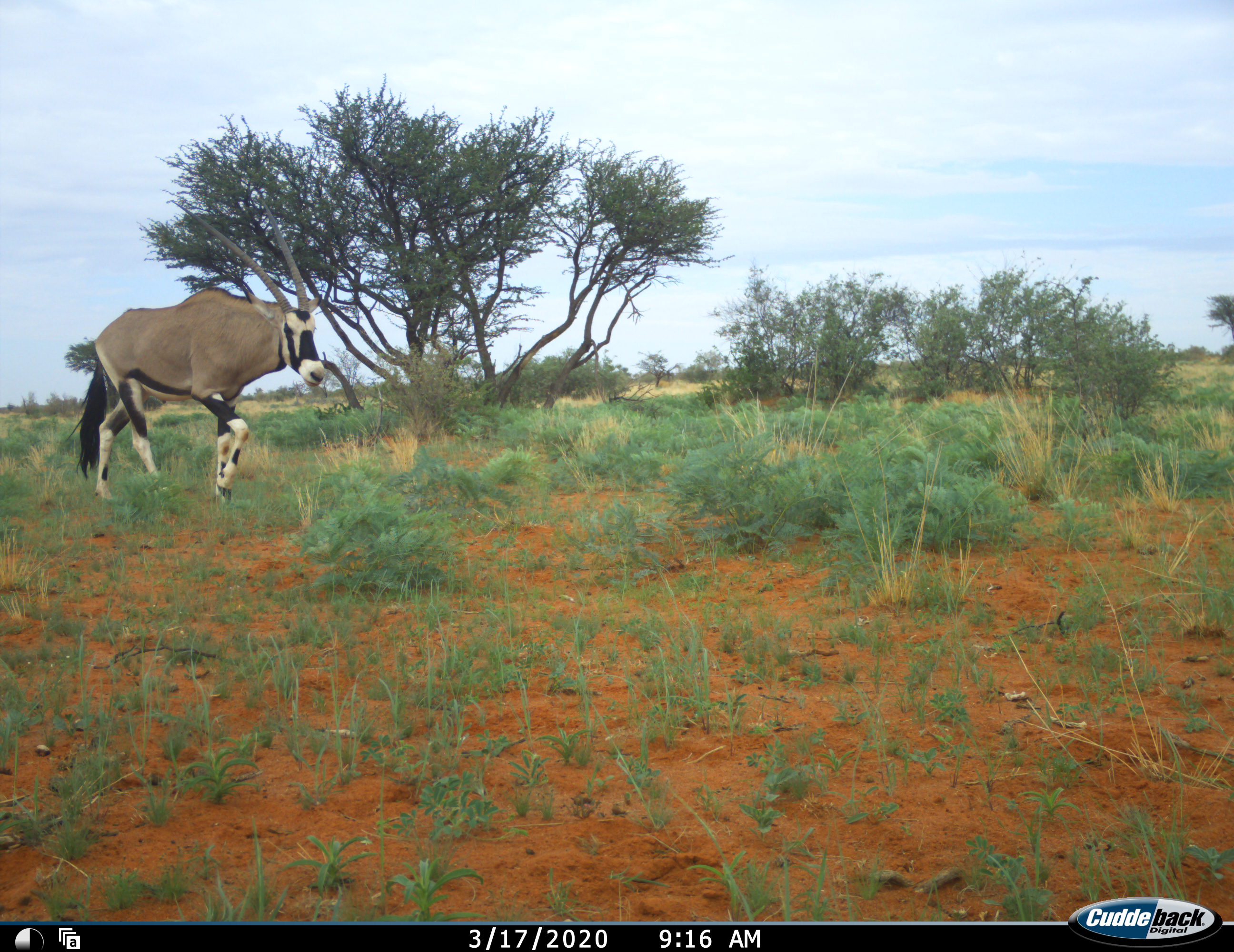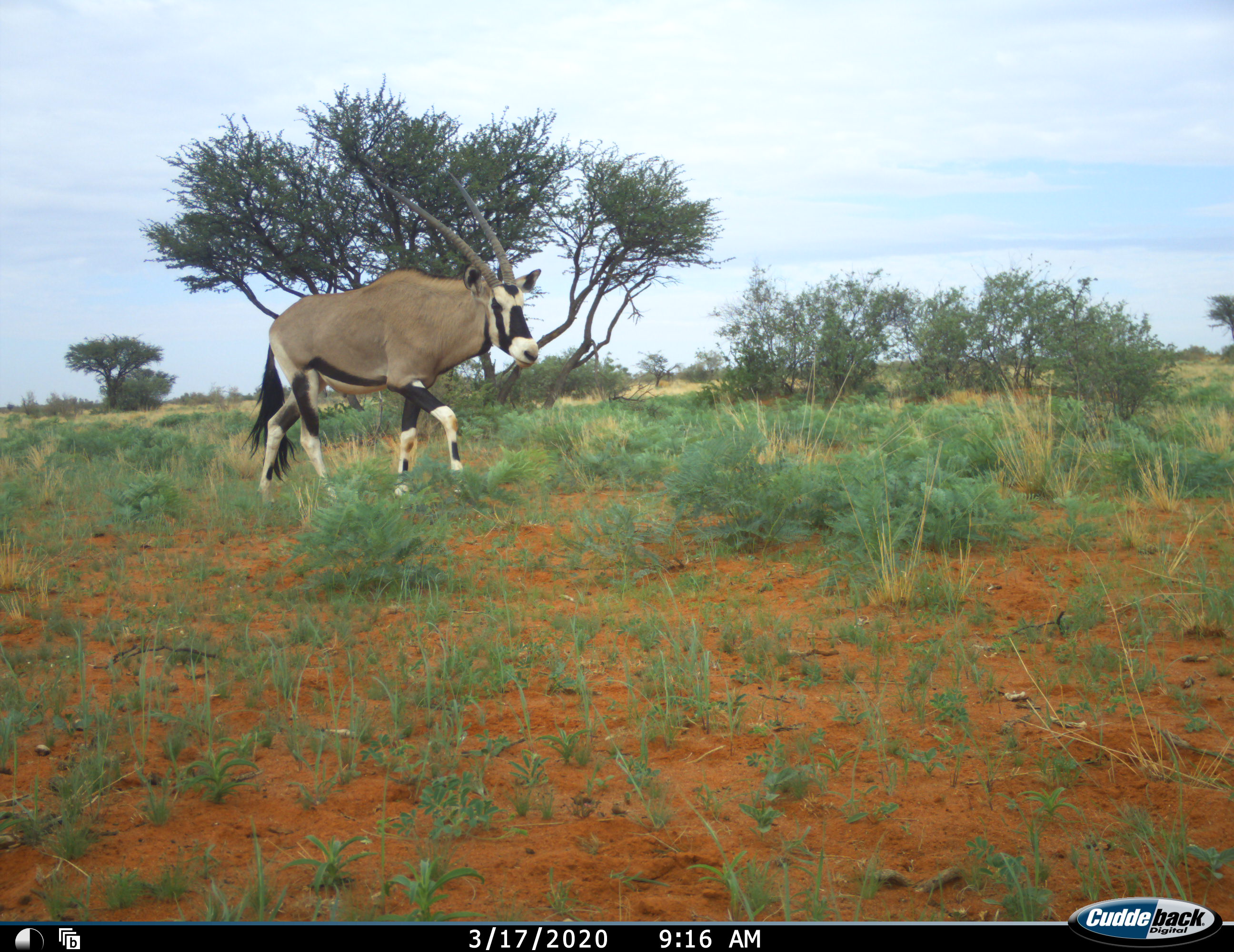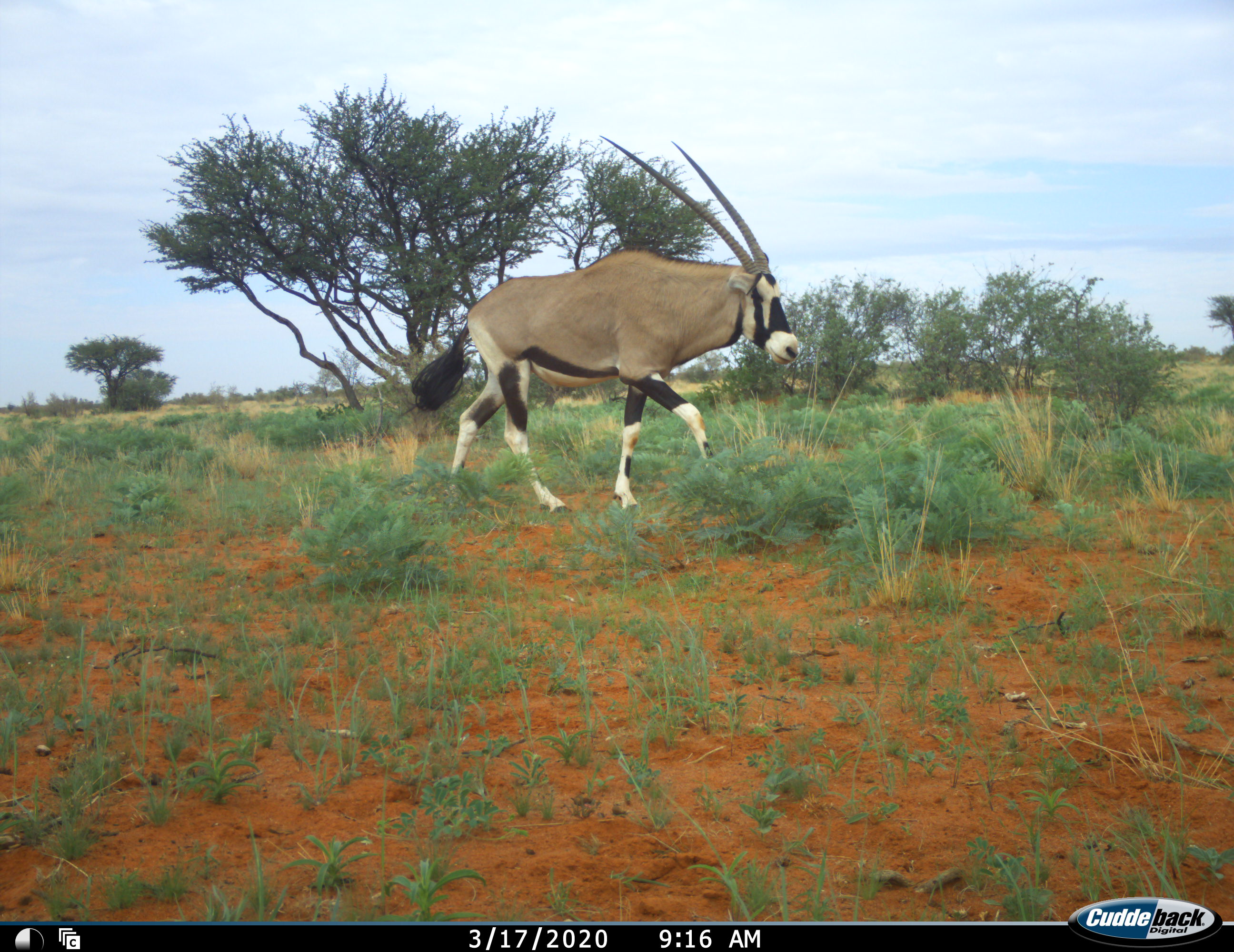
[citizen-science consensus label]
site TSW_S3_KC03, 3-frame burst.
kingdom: Animalia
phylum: Chordata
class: Mammalia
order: Artiodactyla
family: Bovidae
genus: Oryx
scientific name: Oryx gazella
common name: gemsbok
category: oryx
Oryx (gemsbok) (Oryx gazella), count 1. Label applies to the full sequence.